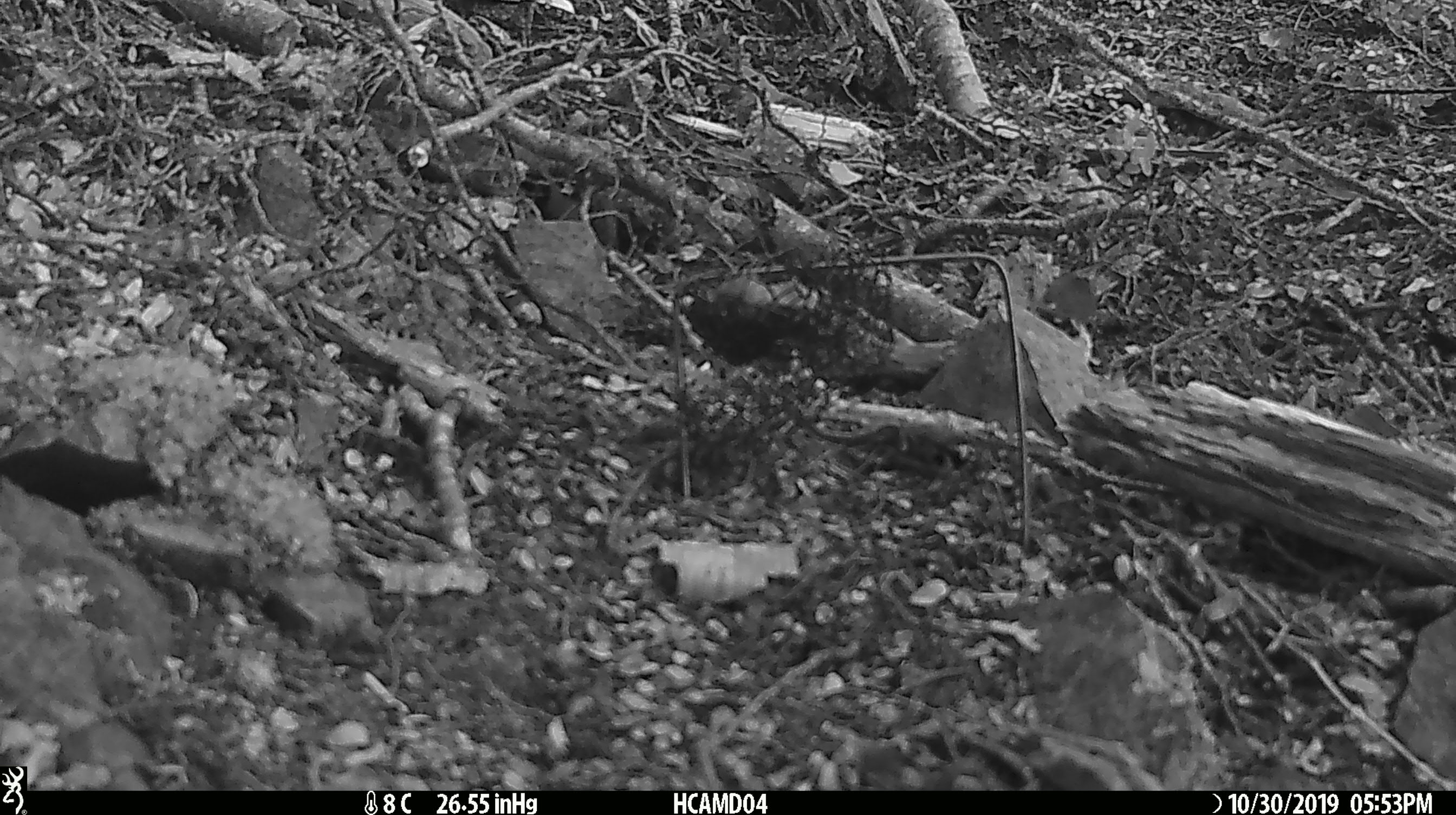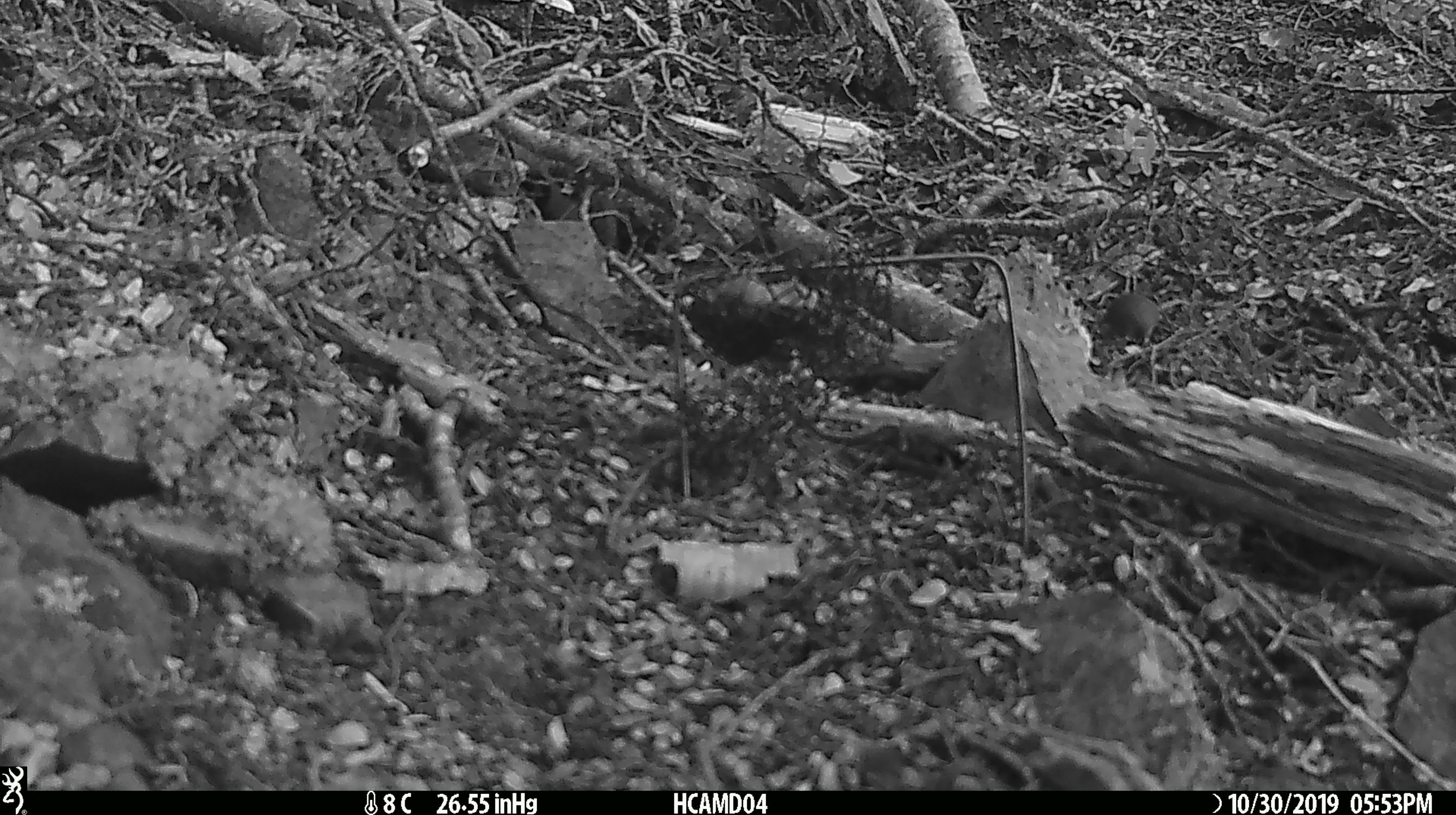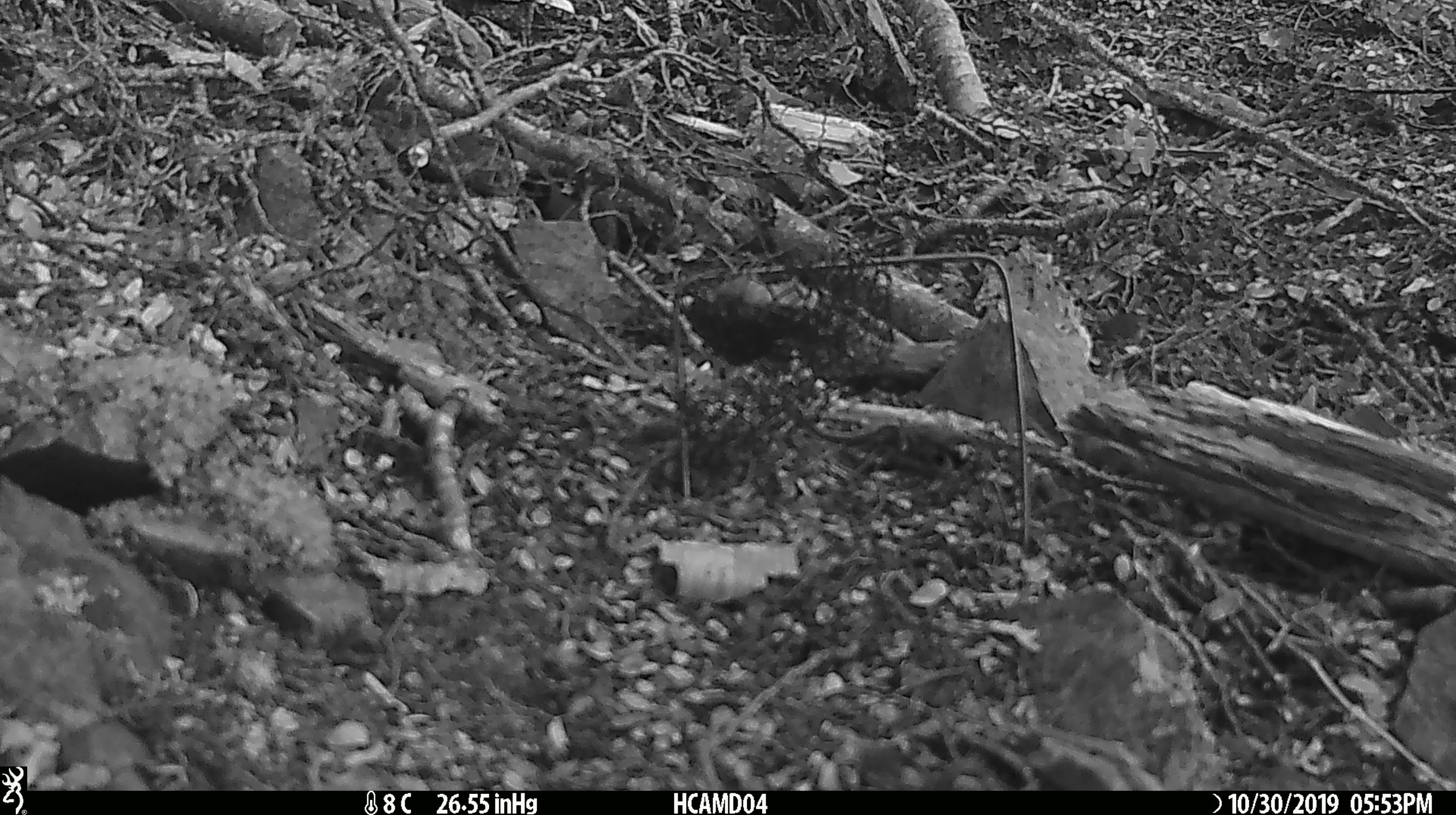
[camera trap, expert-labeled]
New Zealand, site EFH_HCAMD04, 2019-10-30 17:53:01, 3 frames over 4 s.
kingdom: Animalia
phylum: Chordata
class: Mammalia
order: Rodentia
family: Muridae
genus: Mus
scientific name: Mus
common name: mouse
Mouse (Mus).